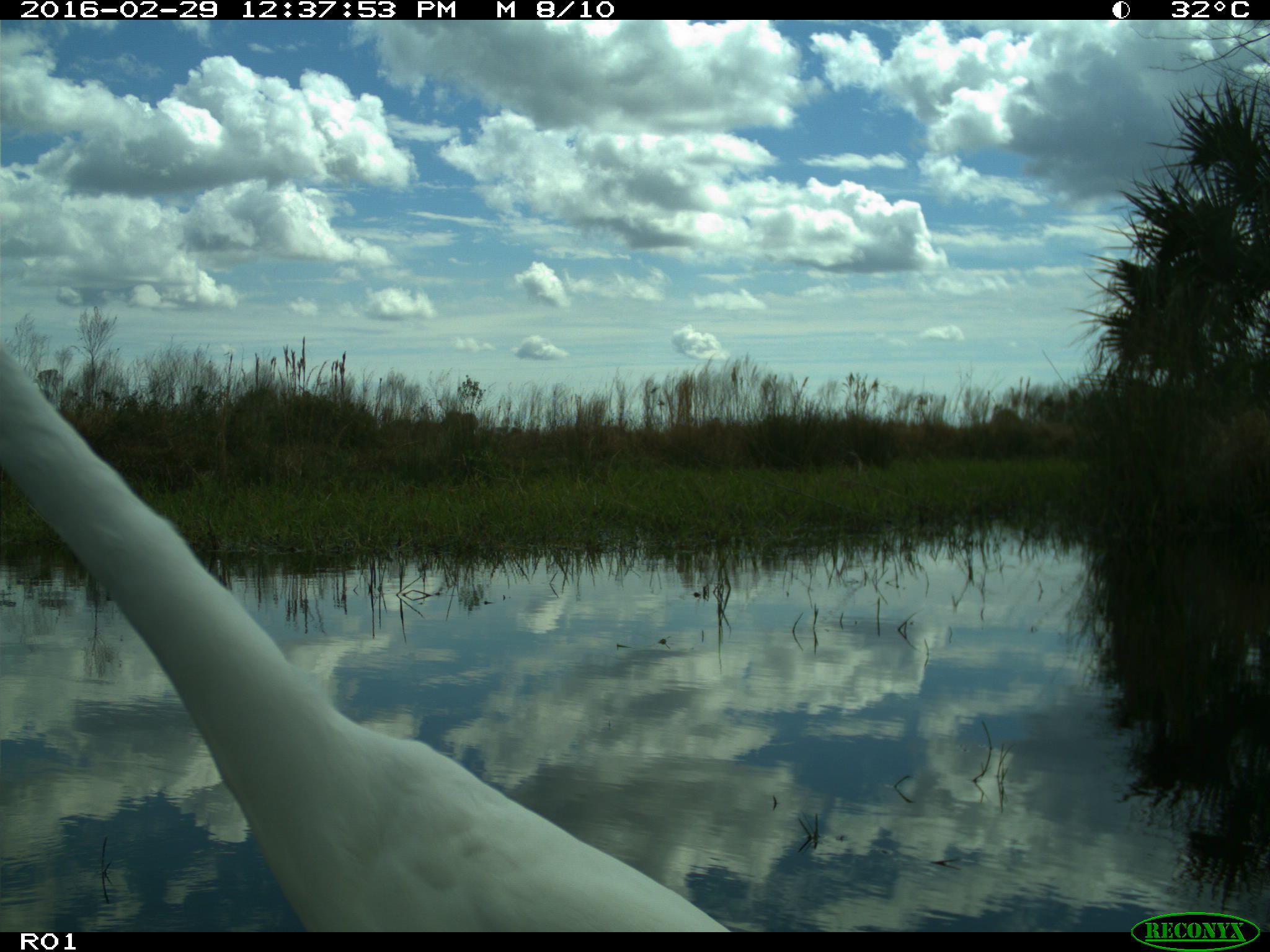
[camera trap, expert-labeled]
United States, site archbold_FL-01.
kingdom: Animalia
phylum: Chordata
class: Aves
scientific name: Aves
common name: birds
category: unidentified bird